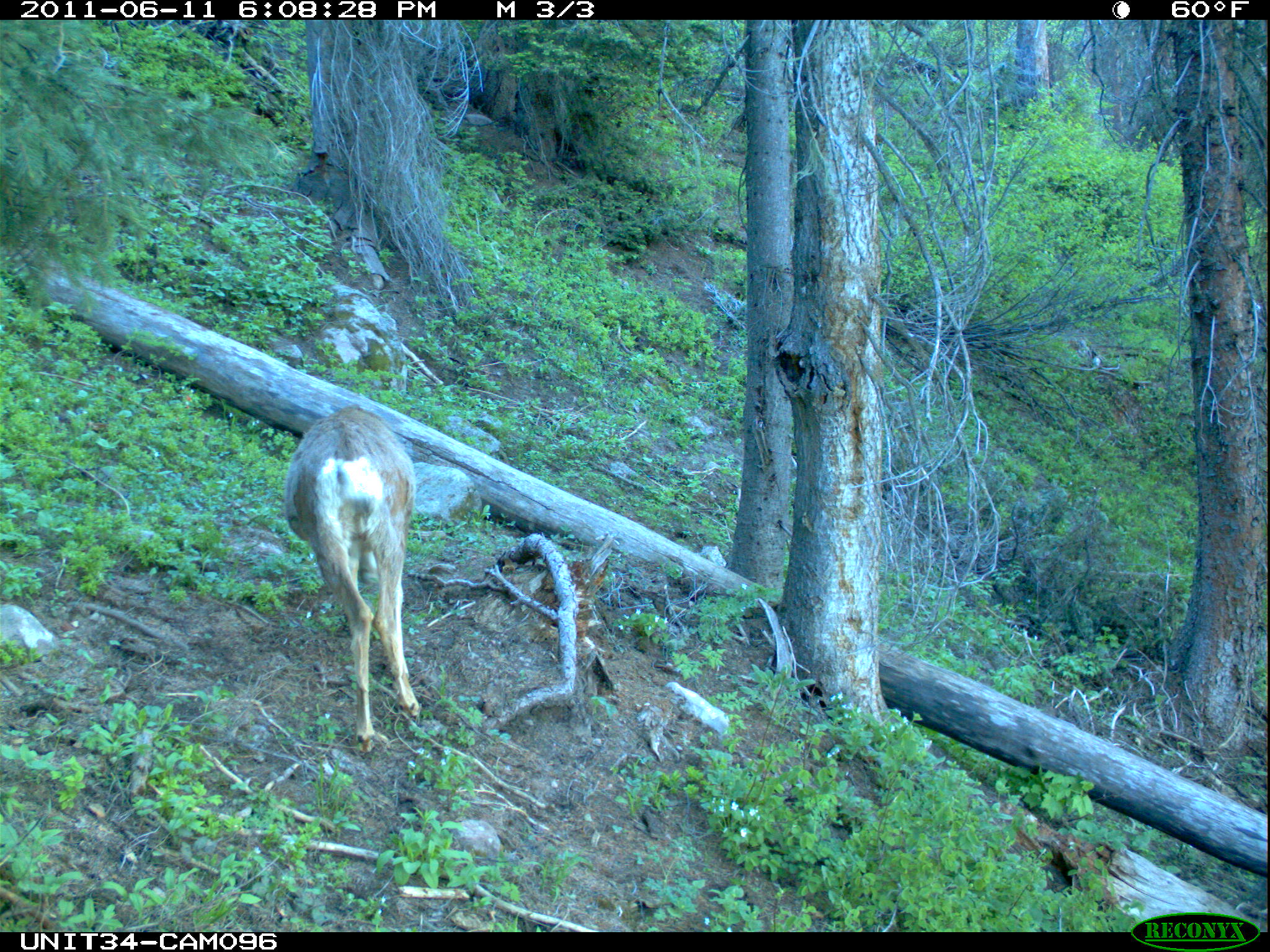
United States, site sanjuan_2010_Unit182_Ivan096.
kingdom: Animalia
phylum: Chordata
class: Mammalia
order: Artiodactyla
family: Cervidae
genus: Odocoileus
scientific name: Odocoileus hemionus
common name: mule deer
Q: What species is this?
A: Odocoileus hemionus (mule deer).